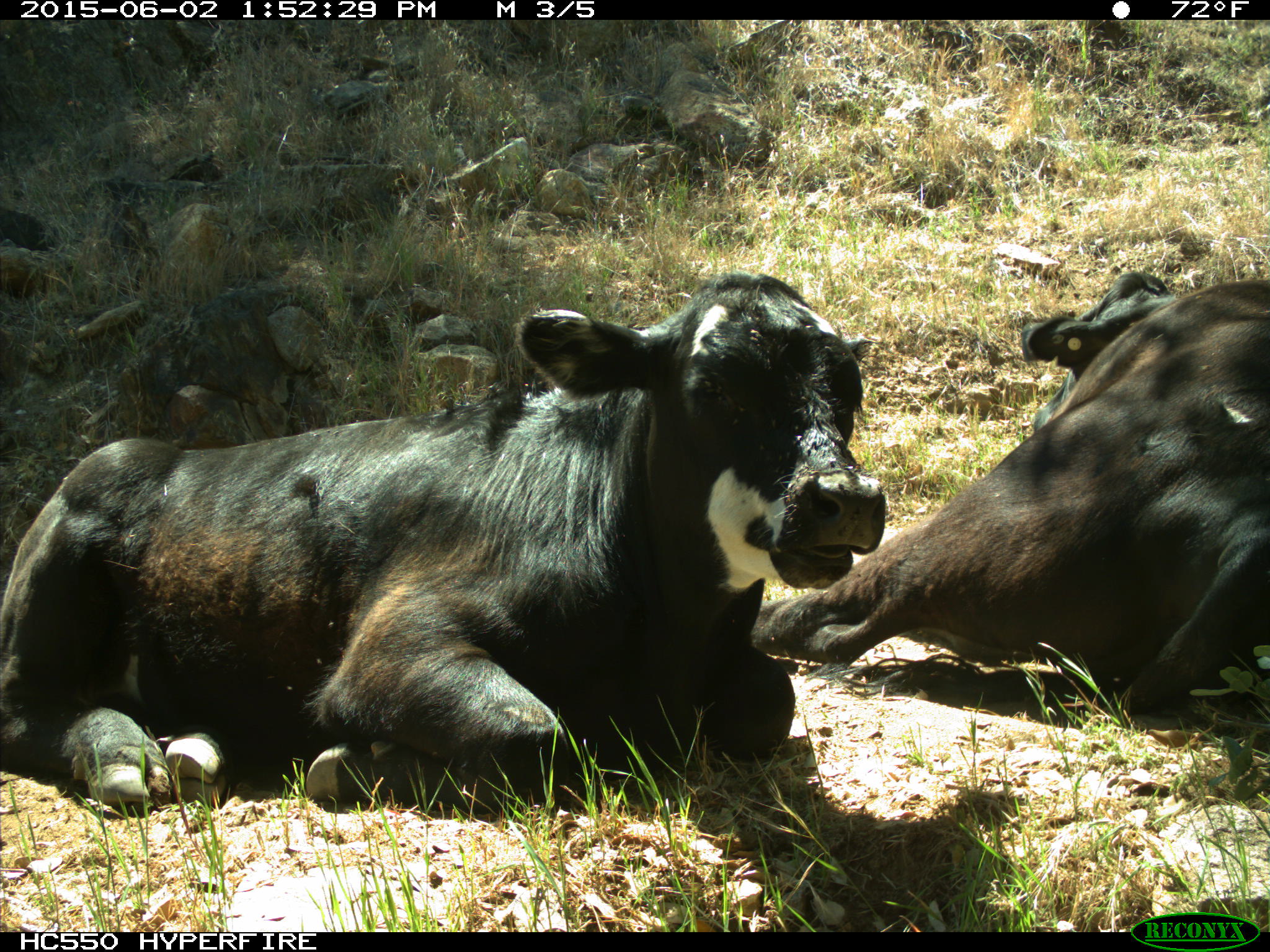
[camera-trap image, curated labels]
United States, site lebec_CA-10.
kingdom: Animalia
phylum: Chordata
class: Mammalia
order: Artiodactyla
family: Bovidae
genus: Bos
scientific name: Bos taurus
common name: domestic cow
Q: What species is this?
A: Bos taurus (domestic cow).